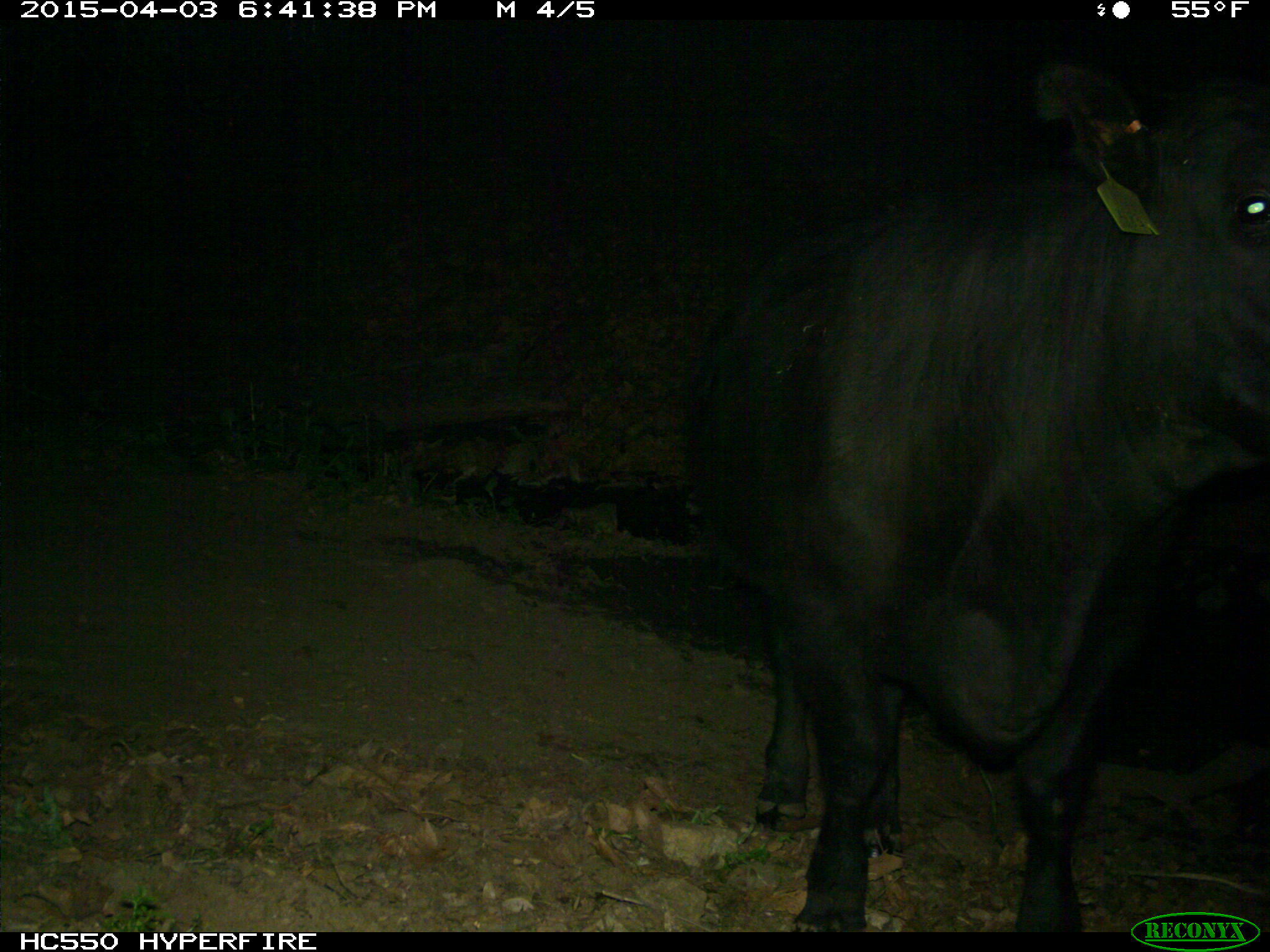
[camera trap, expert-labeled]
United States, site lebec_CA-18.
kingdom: Animalia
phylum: Chordata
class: Mammalia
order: Artiodactyla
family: Bovidae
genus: Bos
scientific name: Bos taurus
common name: domestic cow